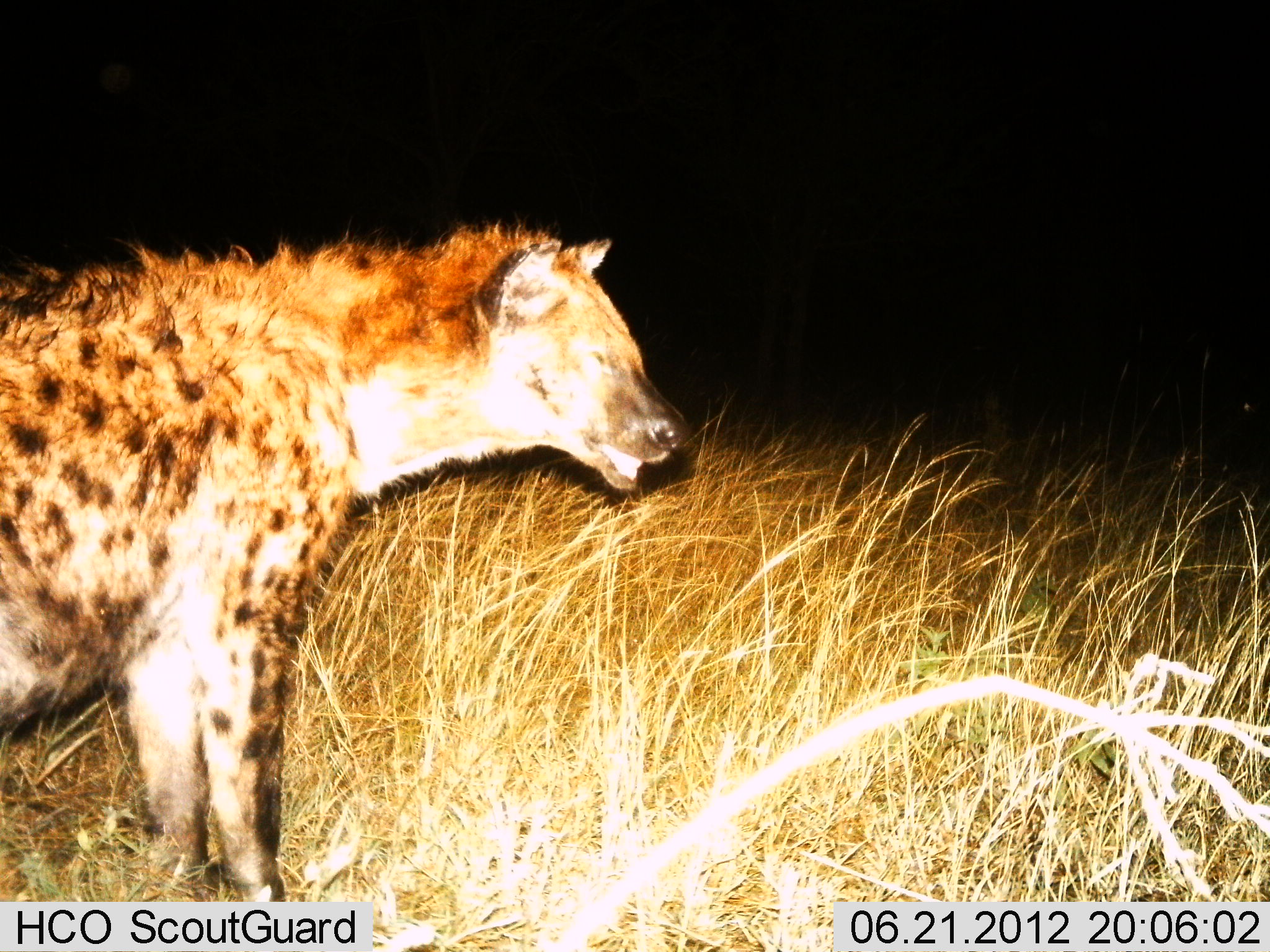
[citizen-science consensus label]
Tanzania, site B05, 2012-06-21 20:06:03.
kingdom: Animalia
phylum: Chordata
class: Mammalia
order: Carnivora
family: Hyaenidae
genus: Crocuta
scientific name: Crocuta crocuta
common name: spotted hyena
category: hyenaspotted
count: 1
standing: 100%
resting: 0%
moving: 0%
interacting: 0%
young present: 0%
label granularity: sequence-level